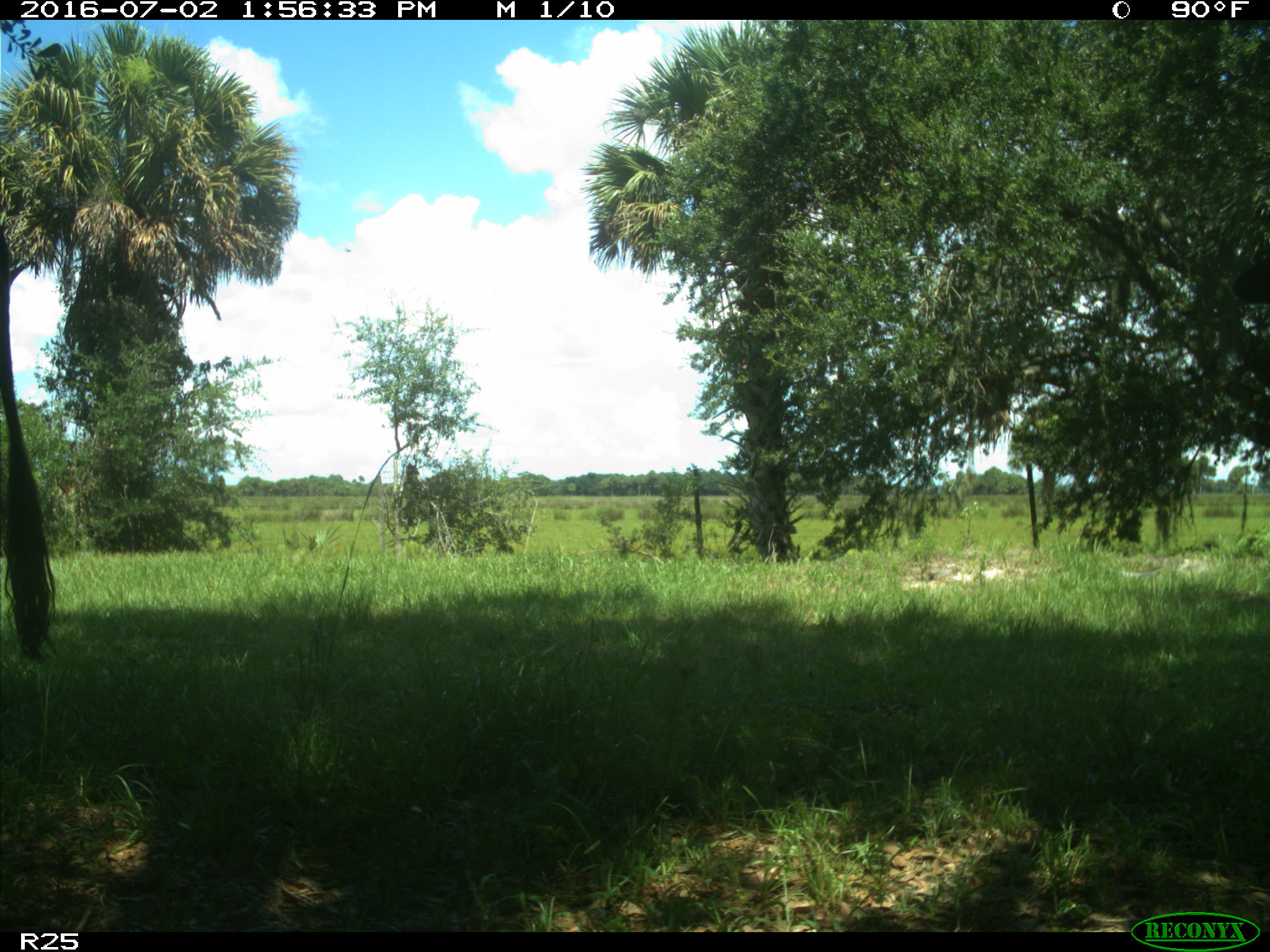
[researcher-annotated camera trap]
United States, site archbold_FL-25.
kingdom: Animalia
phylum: Chordata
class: Mammalia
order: Artiodactyla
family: Bovidae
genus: Bos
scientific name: Bos taurus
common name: domestic cow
Bos taurus (domestic cow).